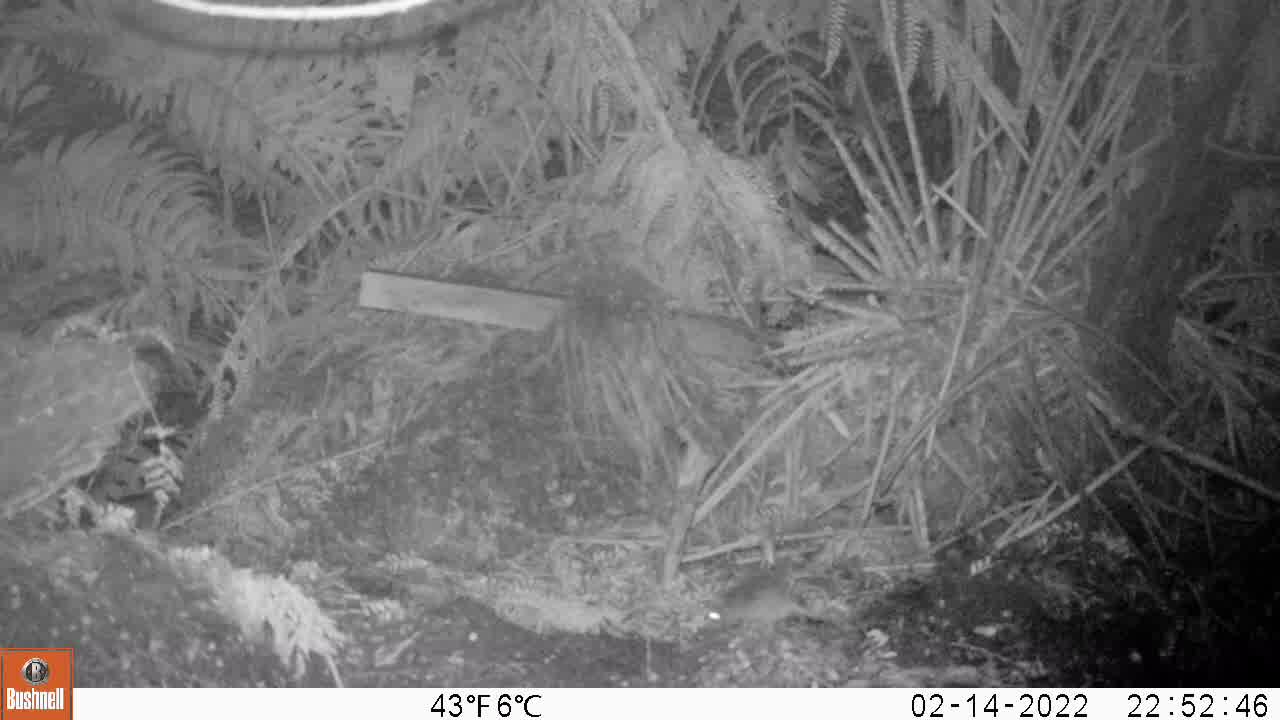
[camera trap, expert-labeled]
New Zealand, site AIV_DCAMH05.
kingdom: Animalia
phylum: Chordata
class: Mammalia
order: Rodentia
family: Muridae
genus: Mus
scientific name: Mus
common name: mouse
Mouse (Mus).